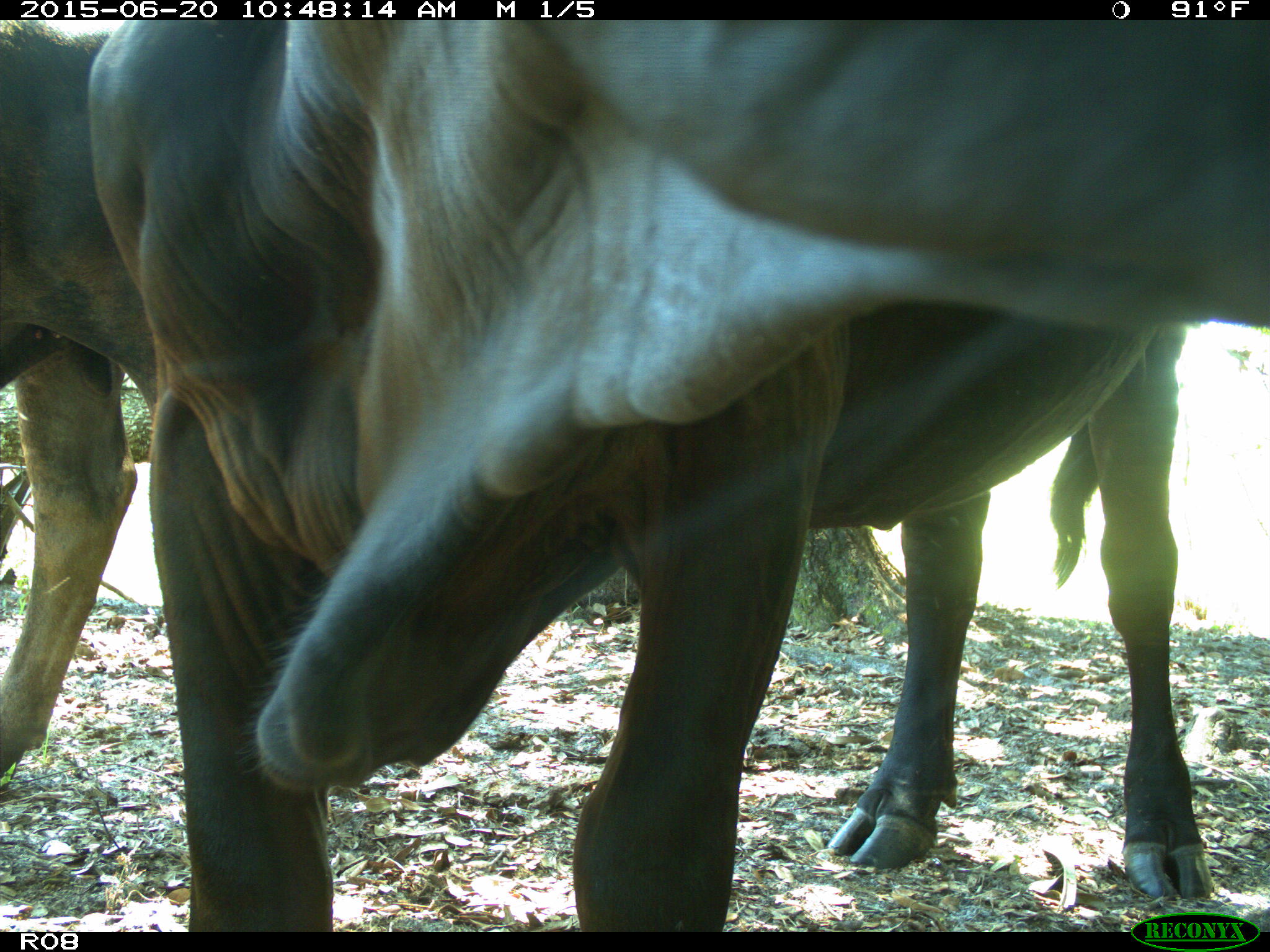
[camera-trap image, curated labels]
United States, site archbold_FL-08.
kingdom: Animalia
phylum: Chordata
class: Mammalia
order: Artiodactyla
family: Bovidae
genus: Bos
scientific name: Bos taurus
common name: domestic cow